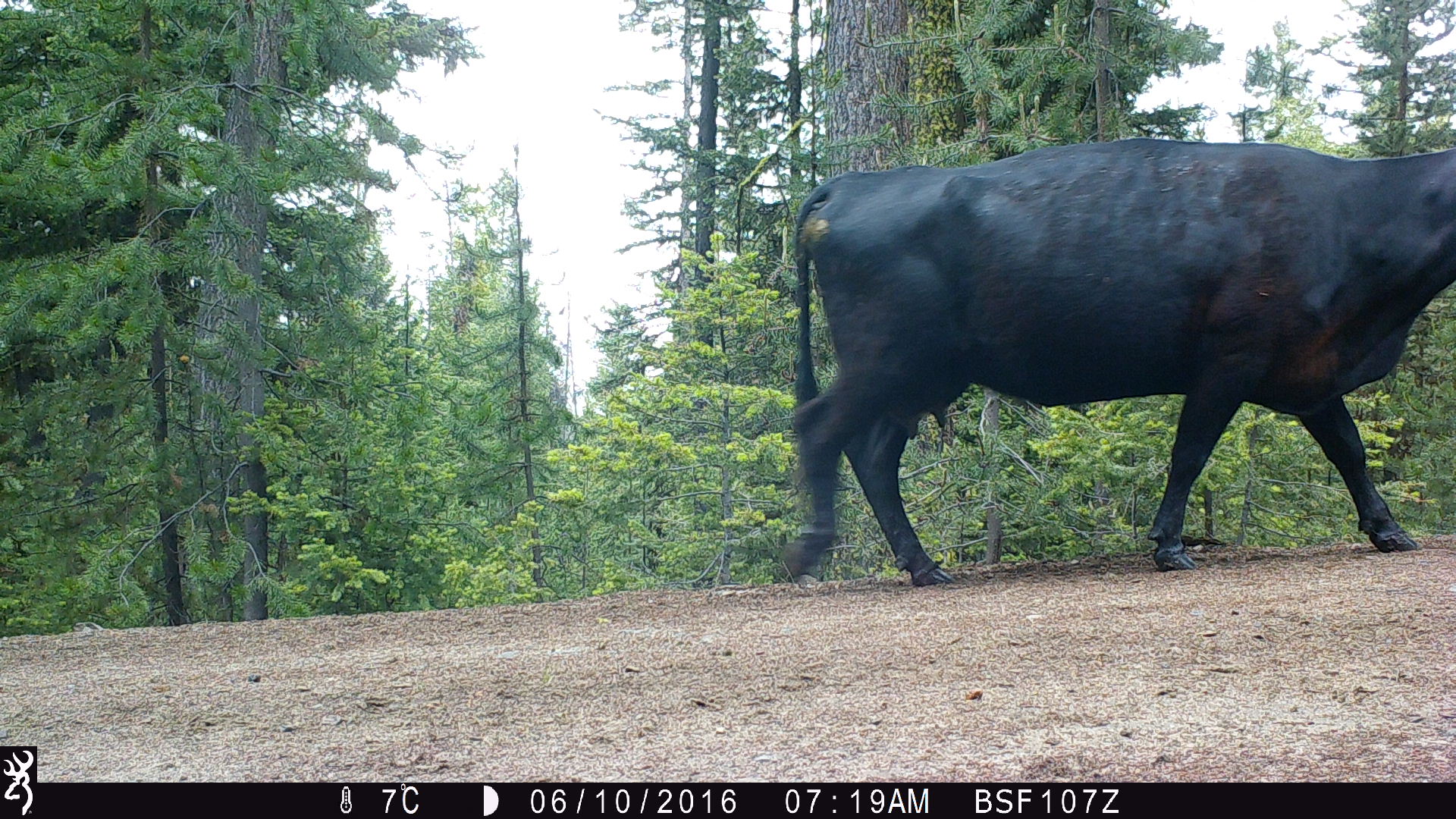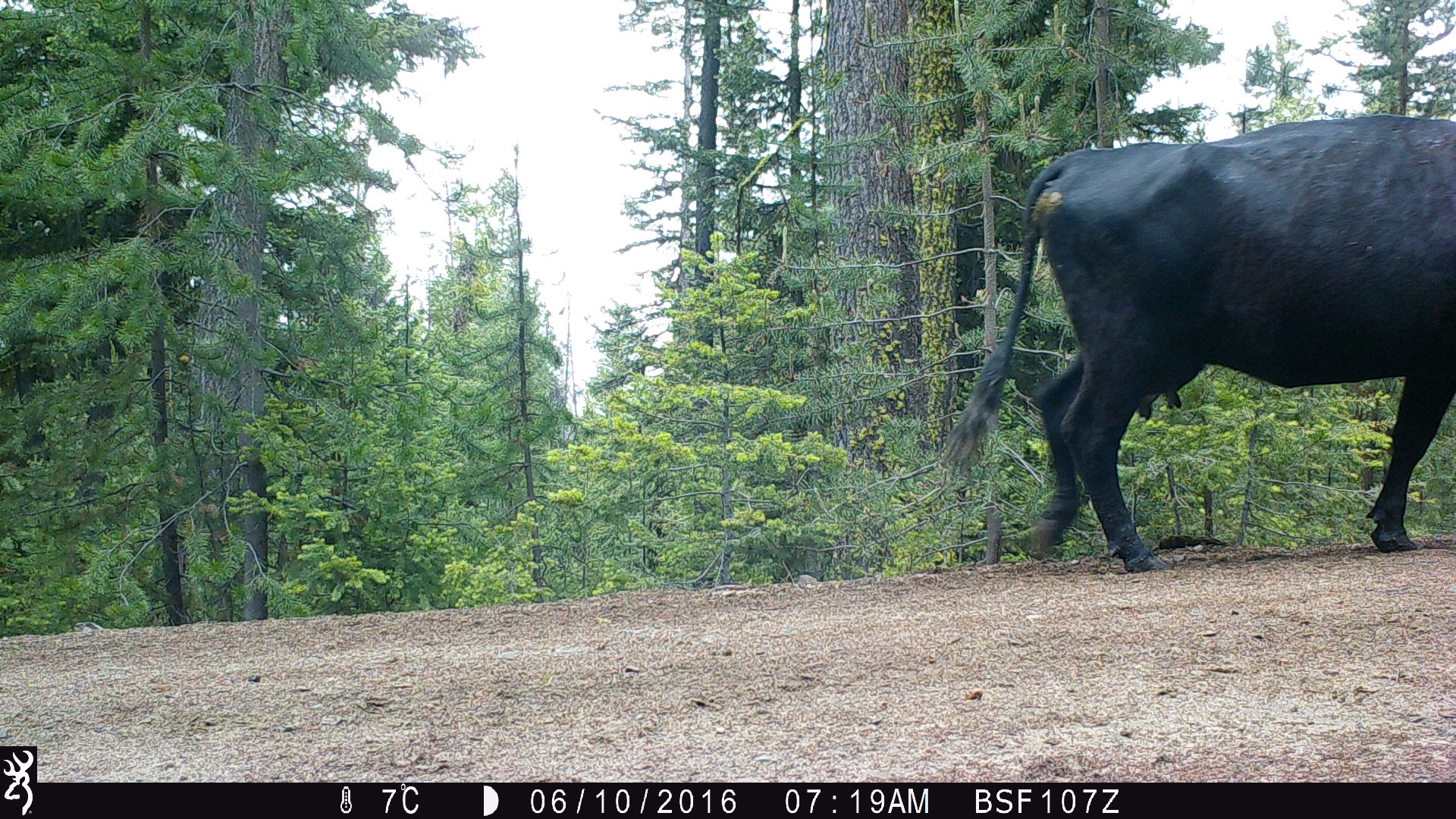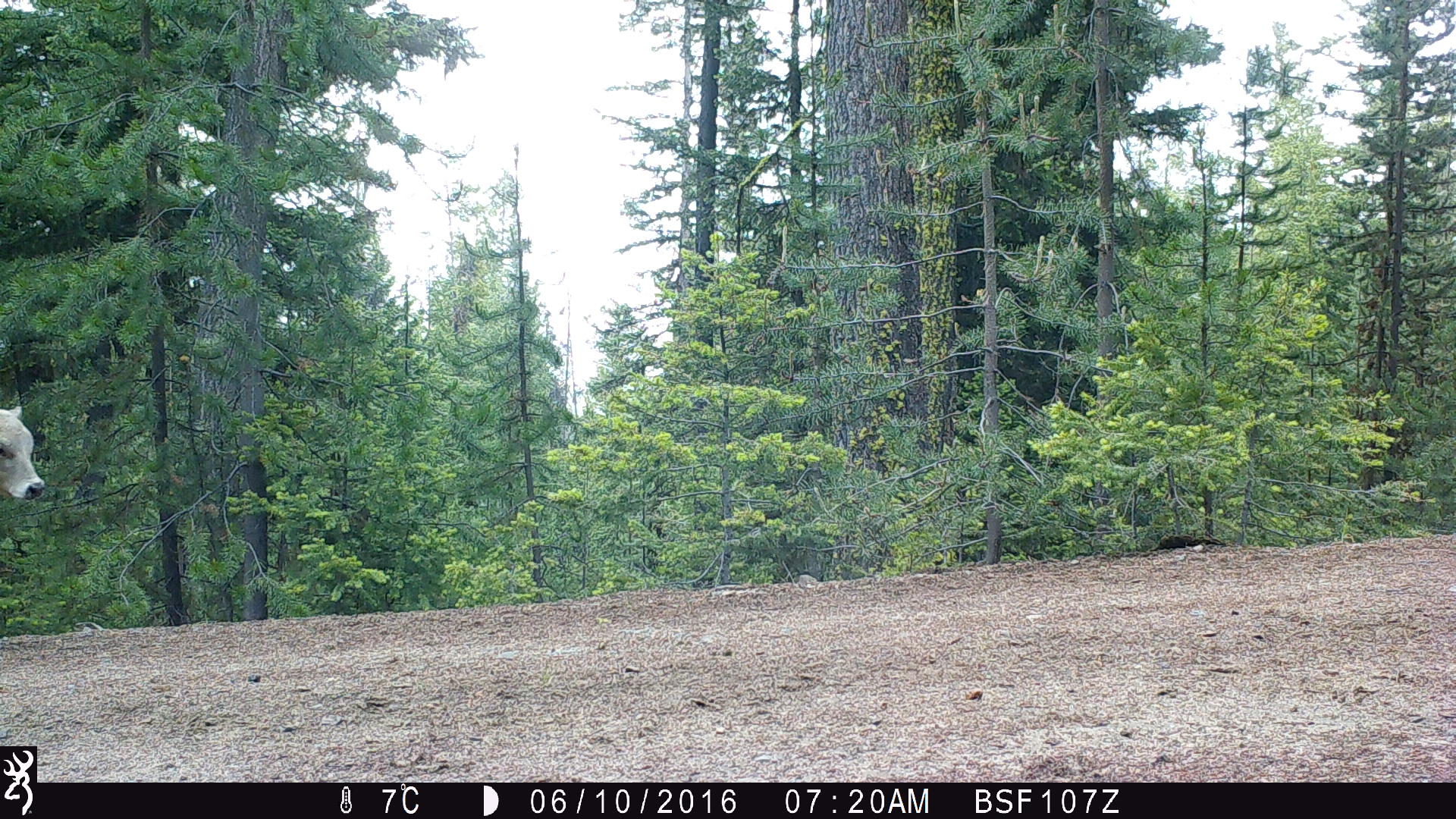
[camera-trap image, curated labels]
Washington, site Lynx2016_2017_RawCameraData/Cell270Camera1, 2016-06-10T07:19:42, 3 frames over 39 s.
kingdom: Animalia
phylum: Chordata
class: Mammalia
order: Artiodactyla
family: Bovidae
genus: Bos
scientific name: Bos taurus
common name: domestic cattle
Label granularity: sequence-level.